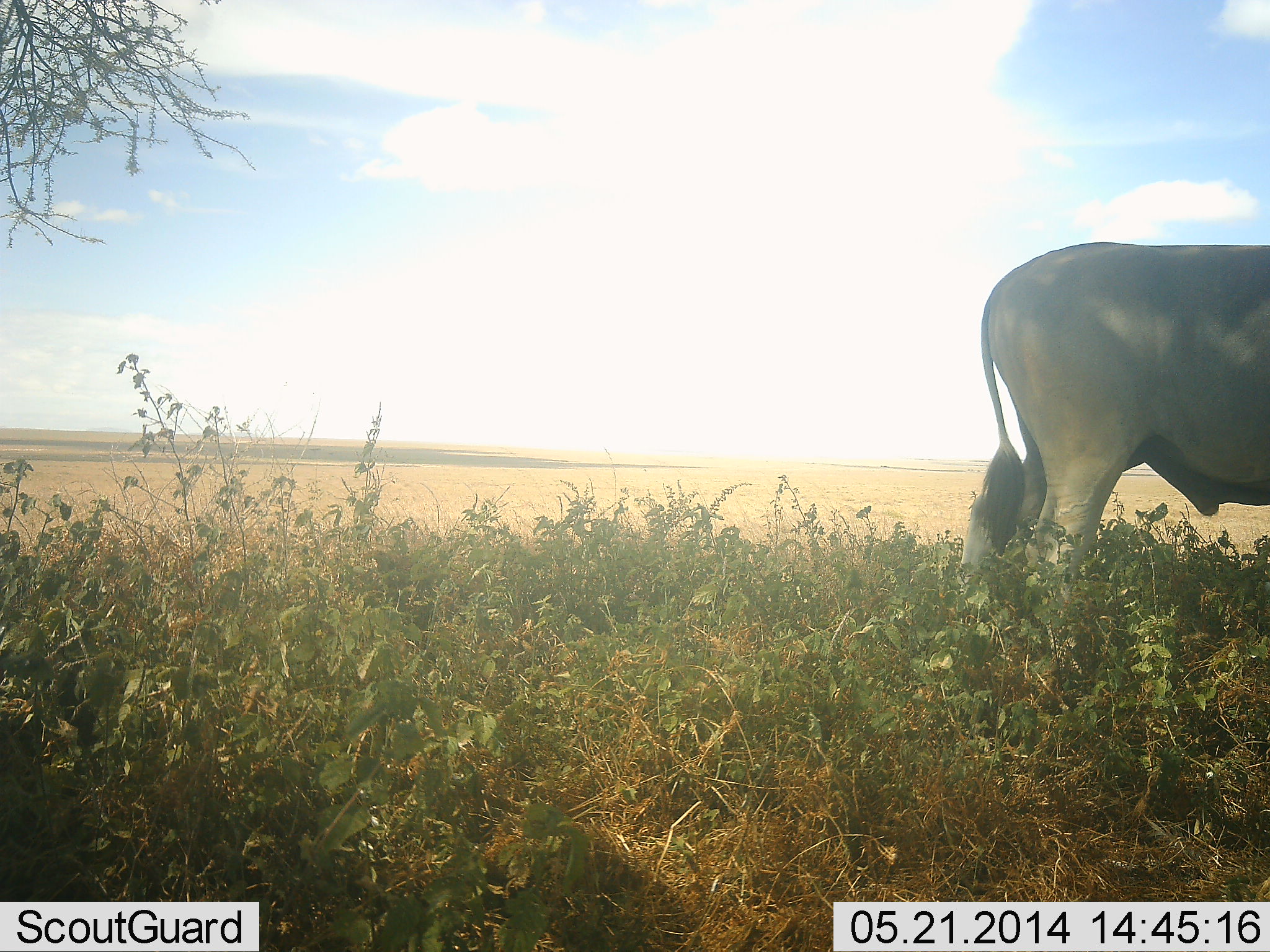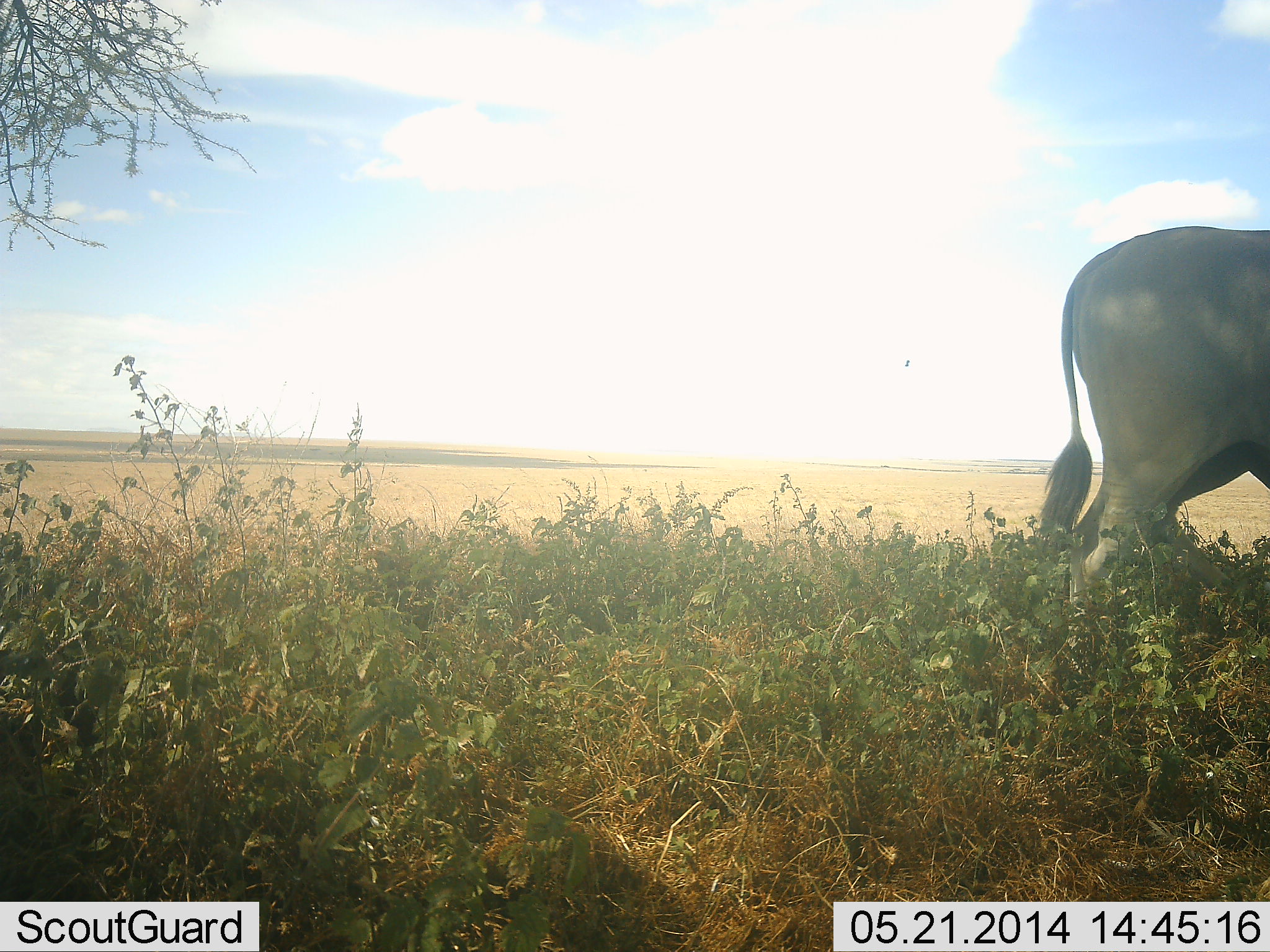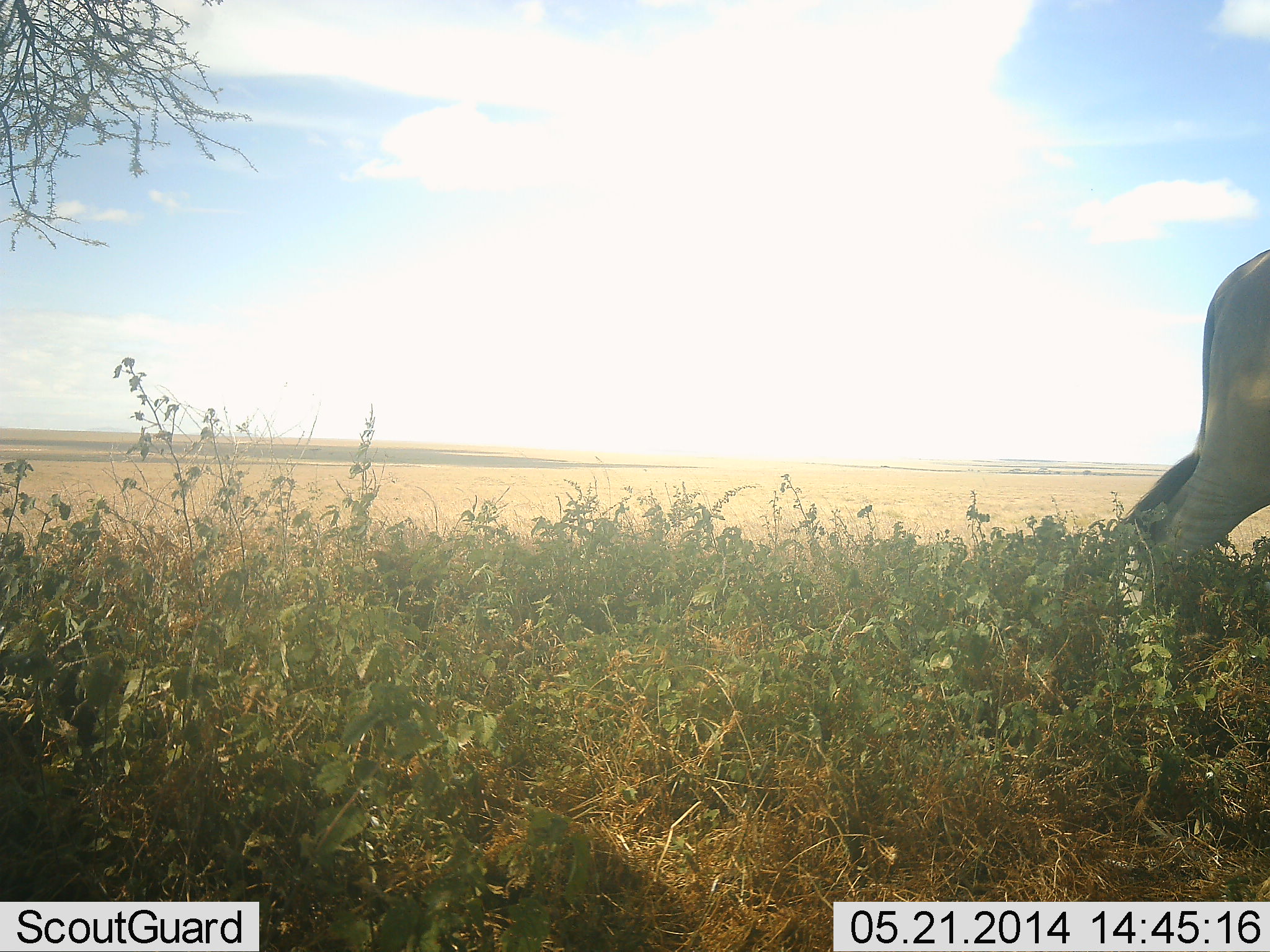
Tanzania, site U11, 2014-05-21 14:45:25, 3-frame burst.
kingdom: Animalia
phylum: Chordata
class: Mammalia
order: Artiodactyla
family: Bovidae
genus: Tragelaphus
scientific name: Tragelaphus oryx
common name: eland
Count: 1.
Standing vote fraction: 73%.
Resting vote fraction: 0%.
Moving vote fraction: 27%.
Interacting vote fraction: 0%.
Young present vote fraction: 0%.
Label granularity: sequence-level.